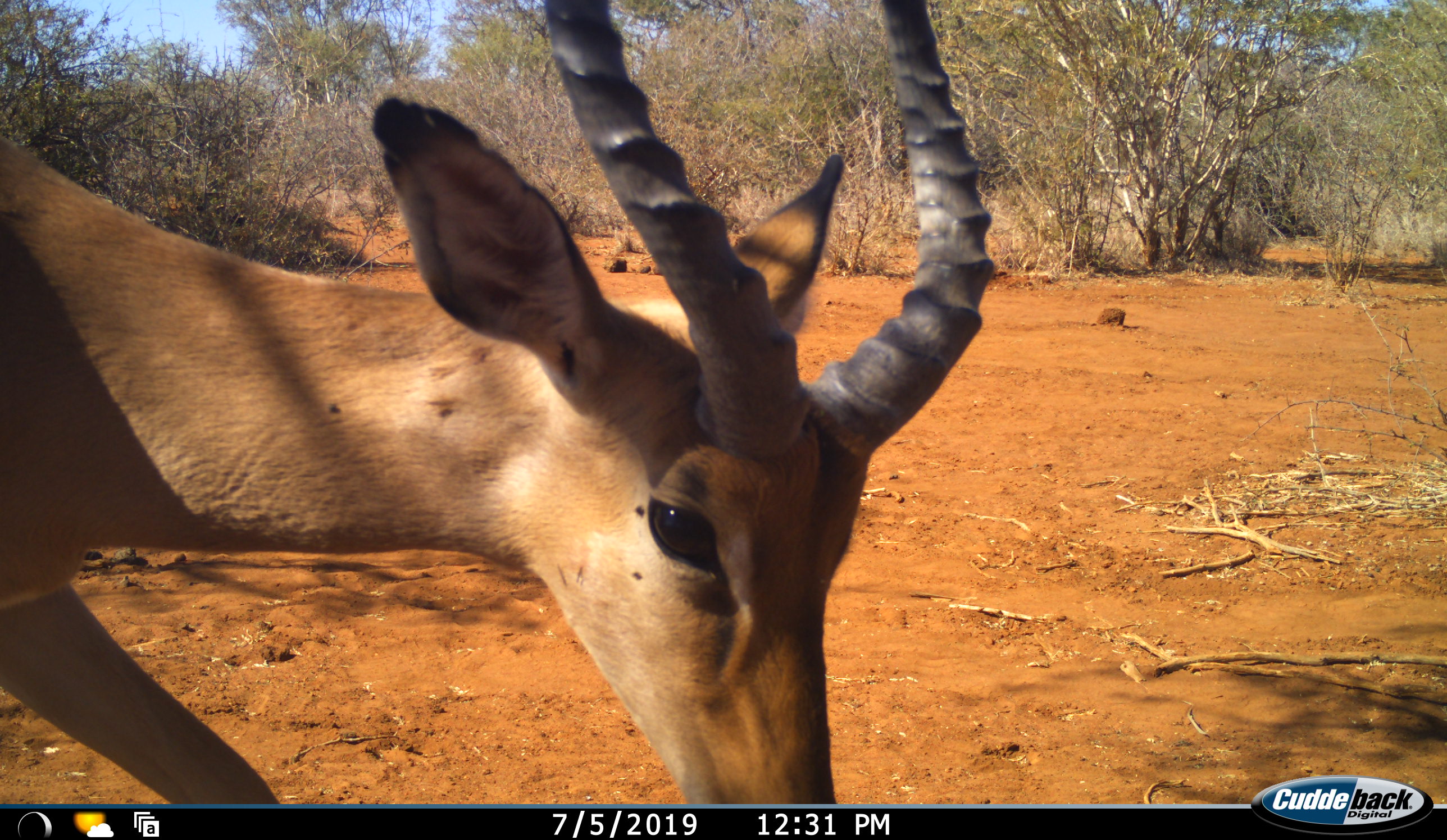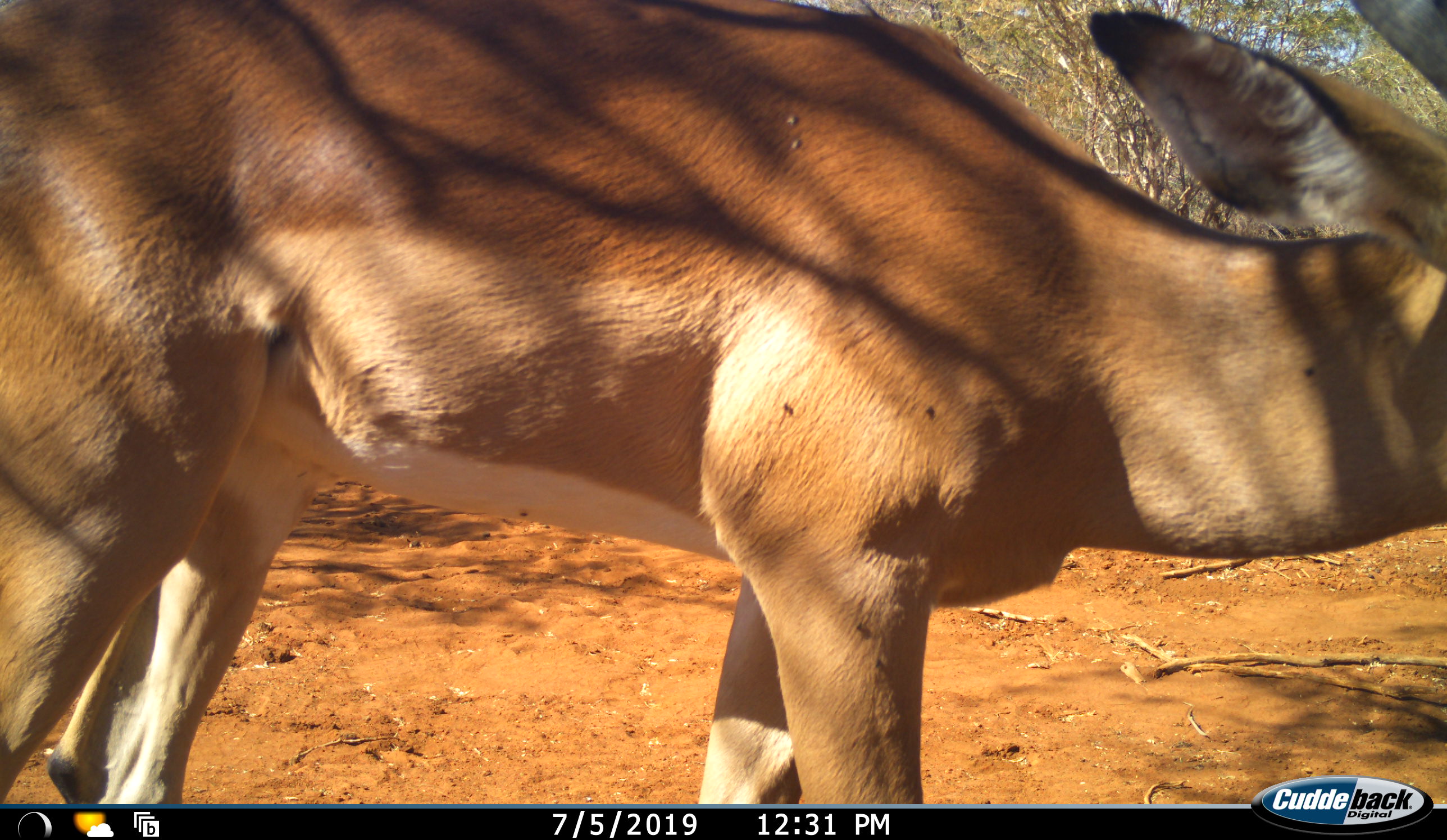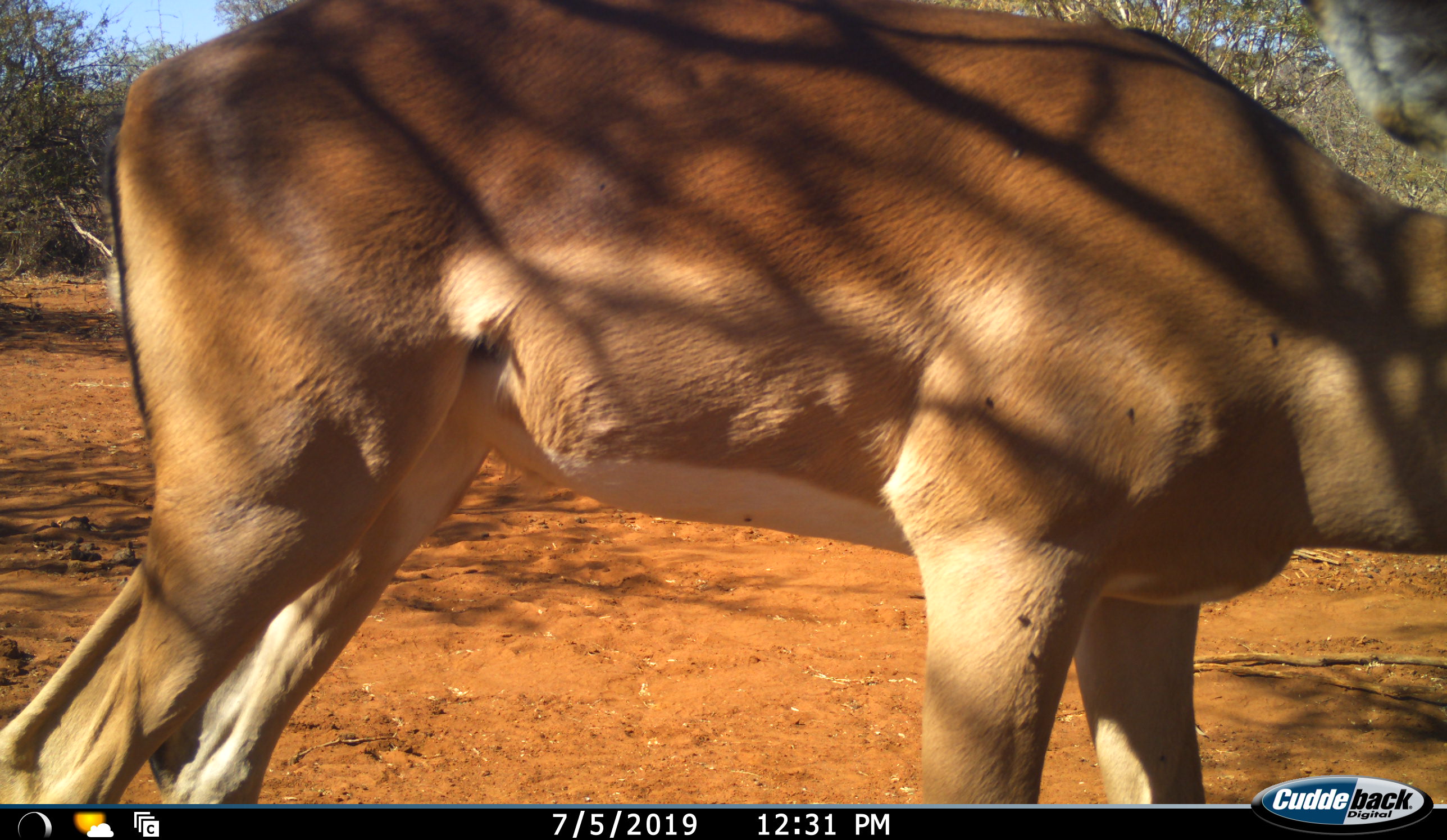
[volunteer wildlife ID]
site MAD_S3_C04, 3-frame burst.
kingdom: Animalia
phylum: Chordata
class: Mammalia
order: Artiodactyla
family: Bovidae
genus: Aepyceros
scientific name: Aepyceros melampus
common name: impala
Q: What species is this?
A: Impala (Aepyceros melampus).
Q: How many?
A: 1.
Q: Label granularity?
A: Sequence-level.